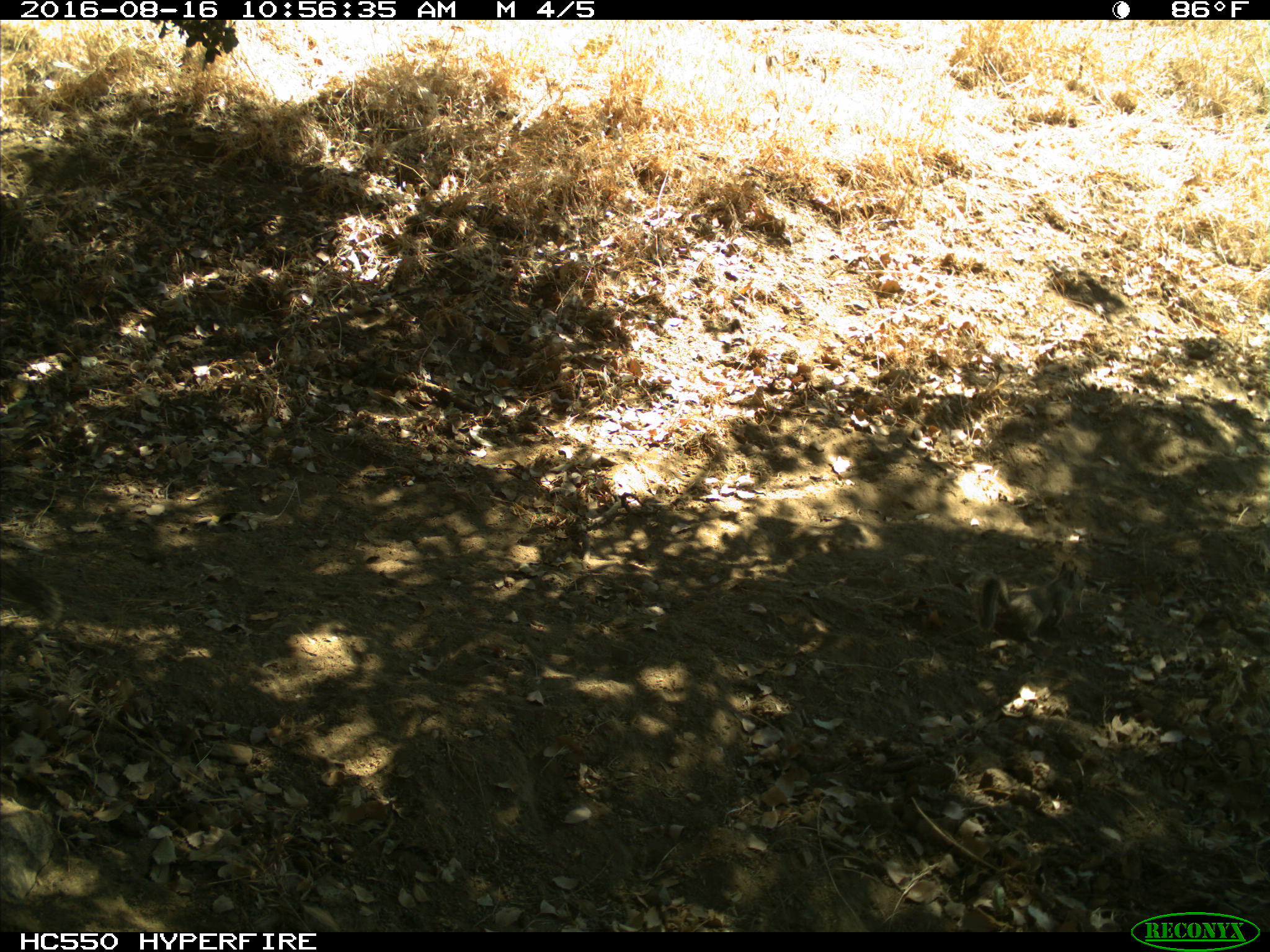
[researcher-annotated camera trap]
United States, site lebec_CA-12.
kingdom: Animalia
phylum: Chordata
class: Mammalia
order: Rodentia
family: Sciuridae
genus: Otospermophilus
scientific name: Otospermophilus beecheyi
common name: california ground squirrel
Otospermophilus beecheyi (california ground squirrel).